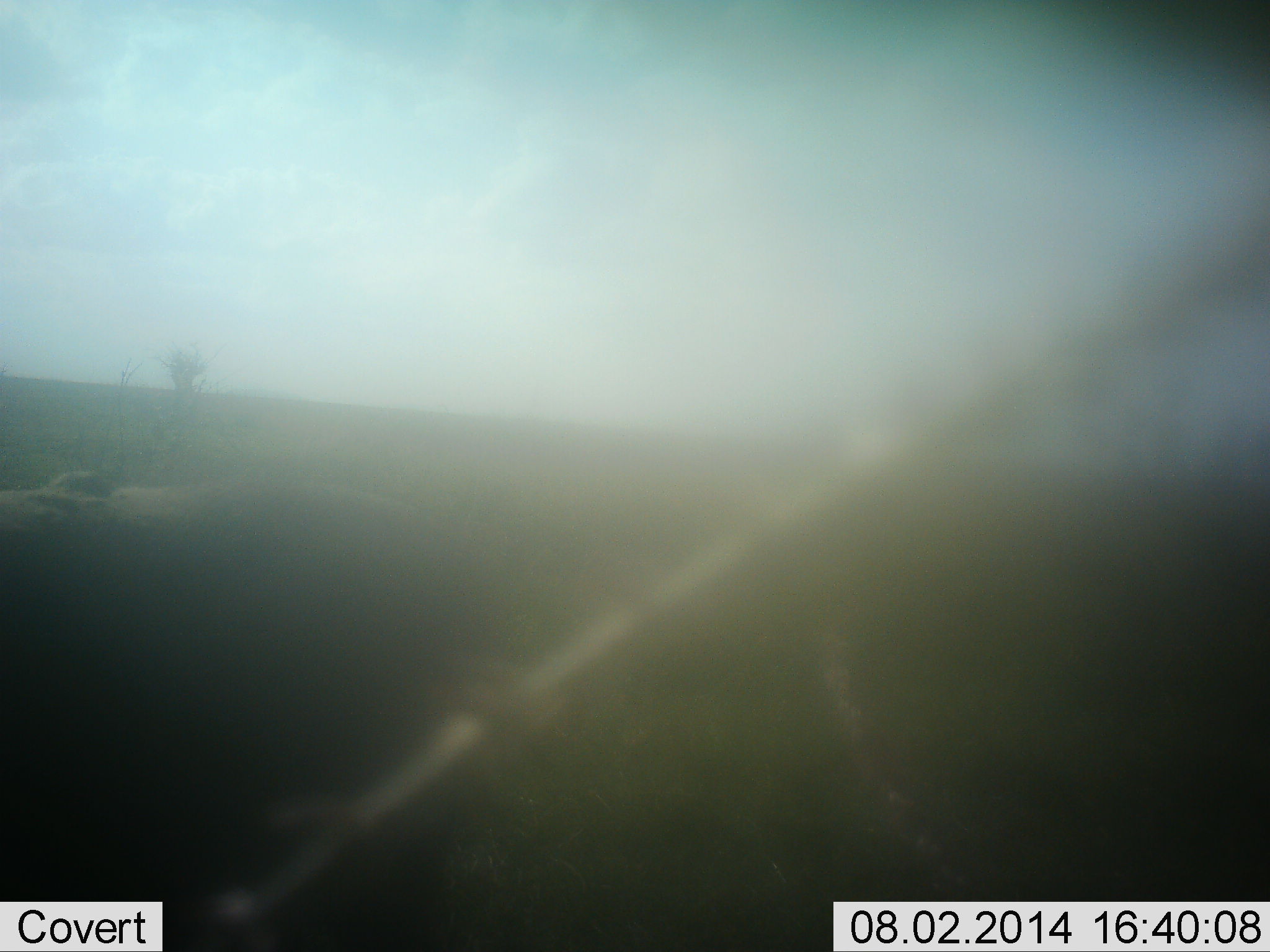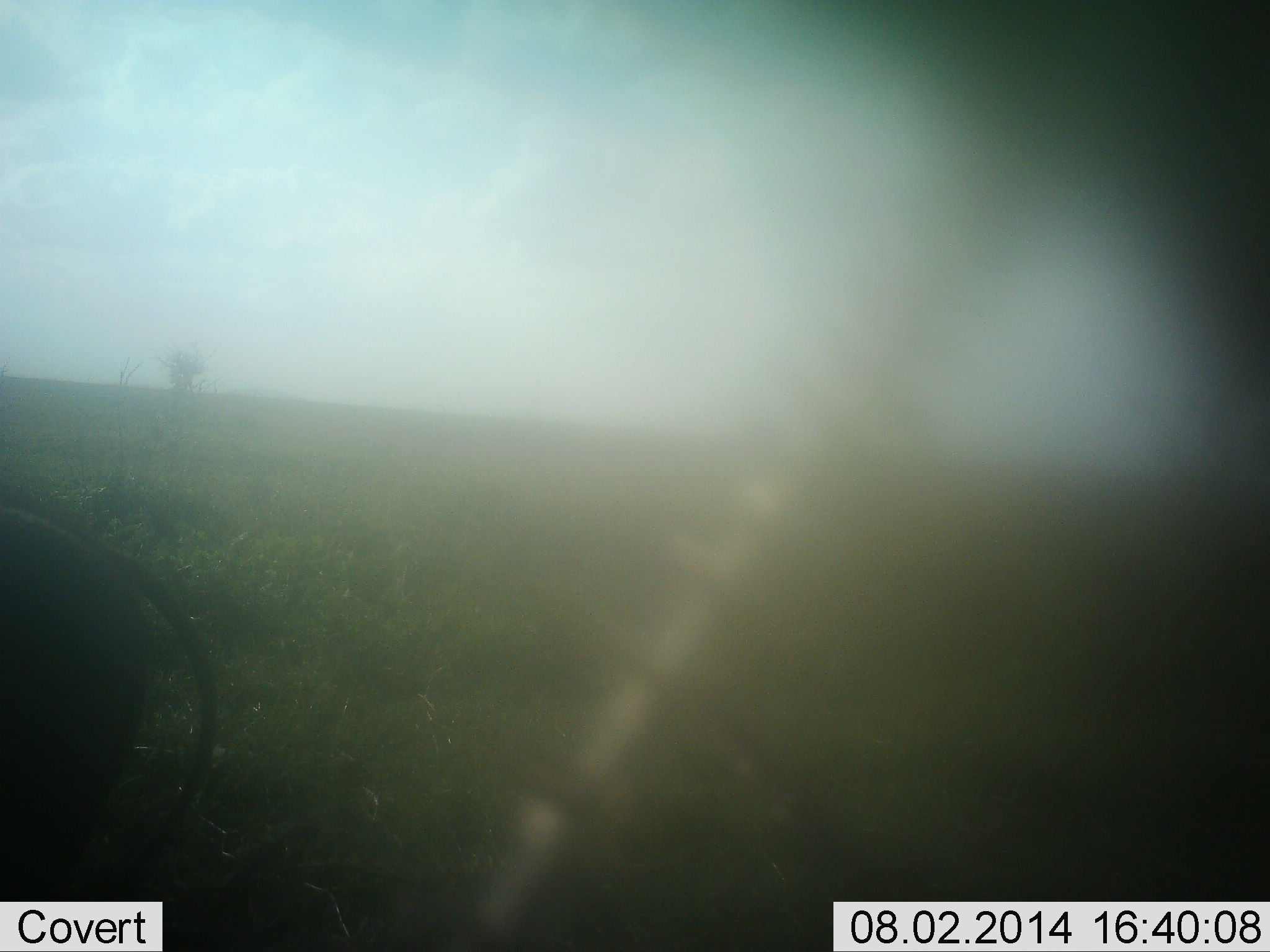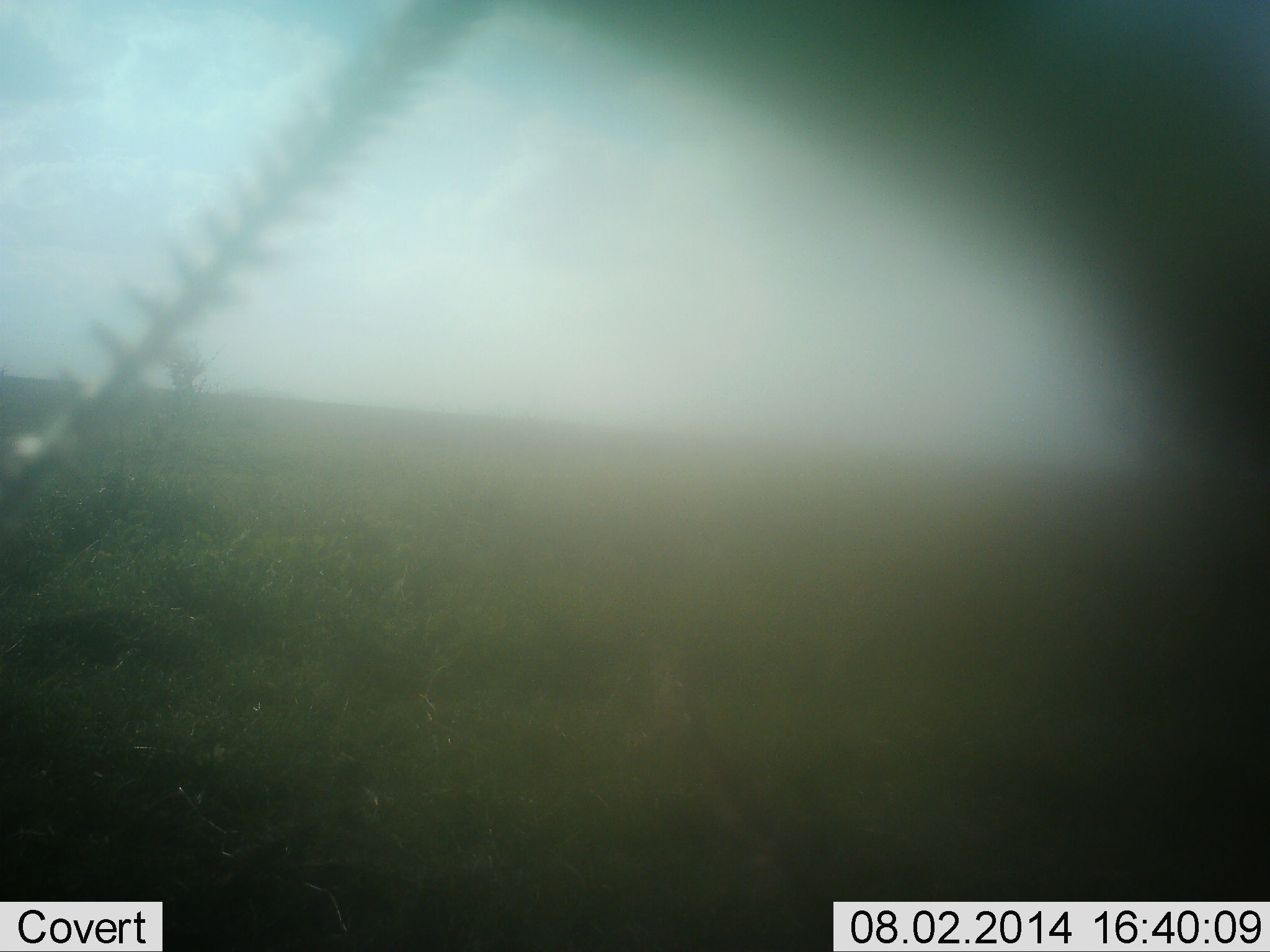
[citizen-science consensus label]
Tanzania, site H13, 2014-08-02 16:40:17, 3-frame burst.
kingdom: Animalia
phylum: Chordata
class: Mammalia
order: Artiodactyla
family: Suidae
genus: Phacochoerus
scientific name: Phacochoerus africanus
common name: warthog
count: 1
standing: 12%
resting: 0%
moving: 88%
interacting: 0%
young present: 0%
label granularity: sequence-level